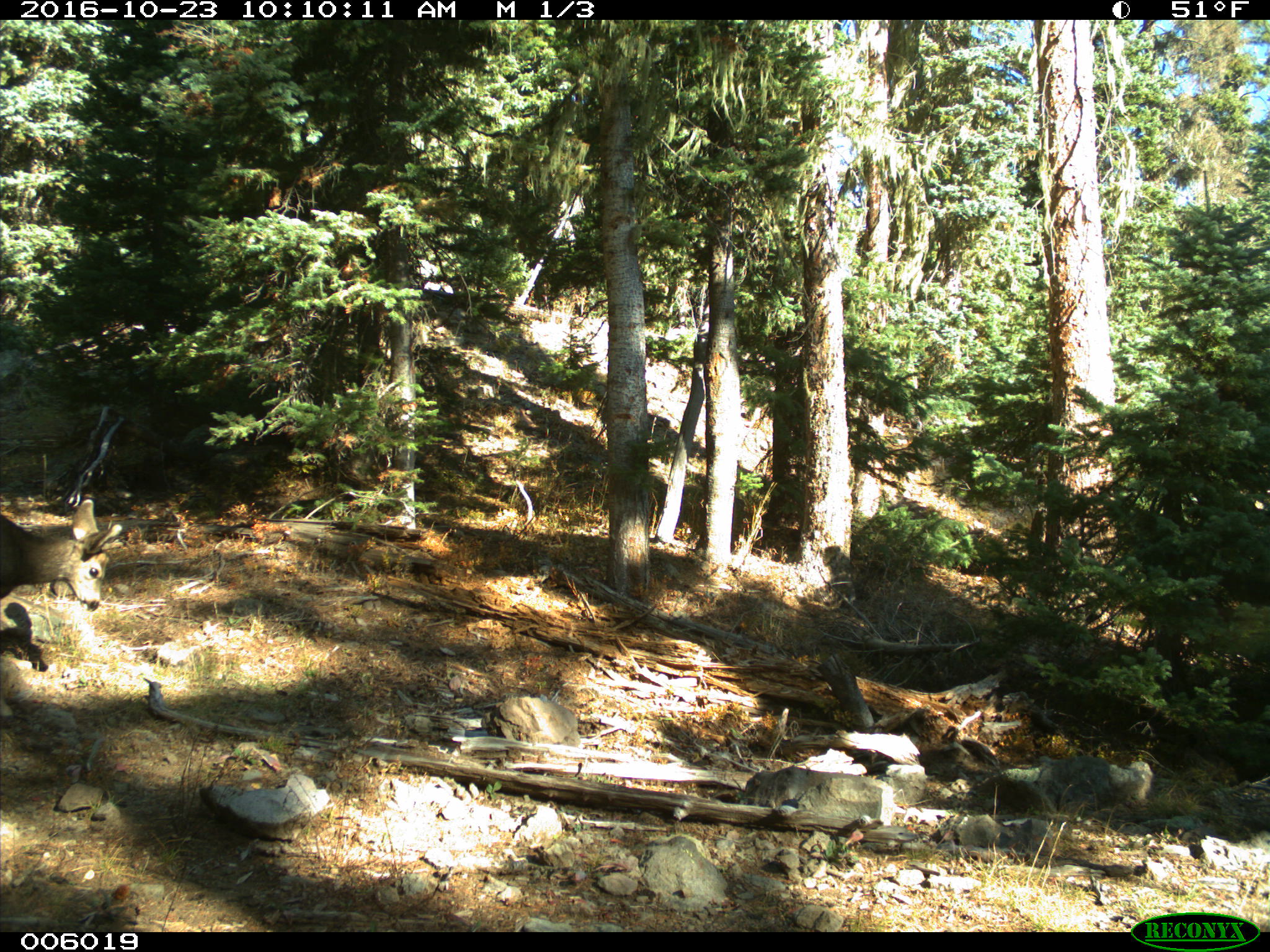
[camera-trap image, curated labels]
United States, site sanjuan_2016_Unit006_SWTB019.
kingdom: Animalia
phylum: Chordata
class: Mammalia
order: Artiodactyla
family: Cervidae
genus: Odocoileus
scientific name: Odocoileus hemionus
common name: mule deer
Odocoileus hemionus (mule deer).